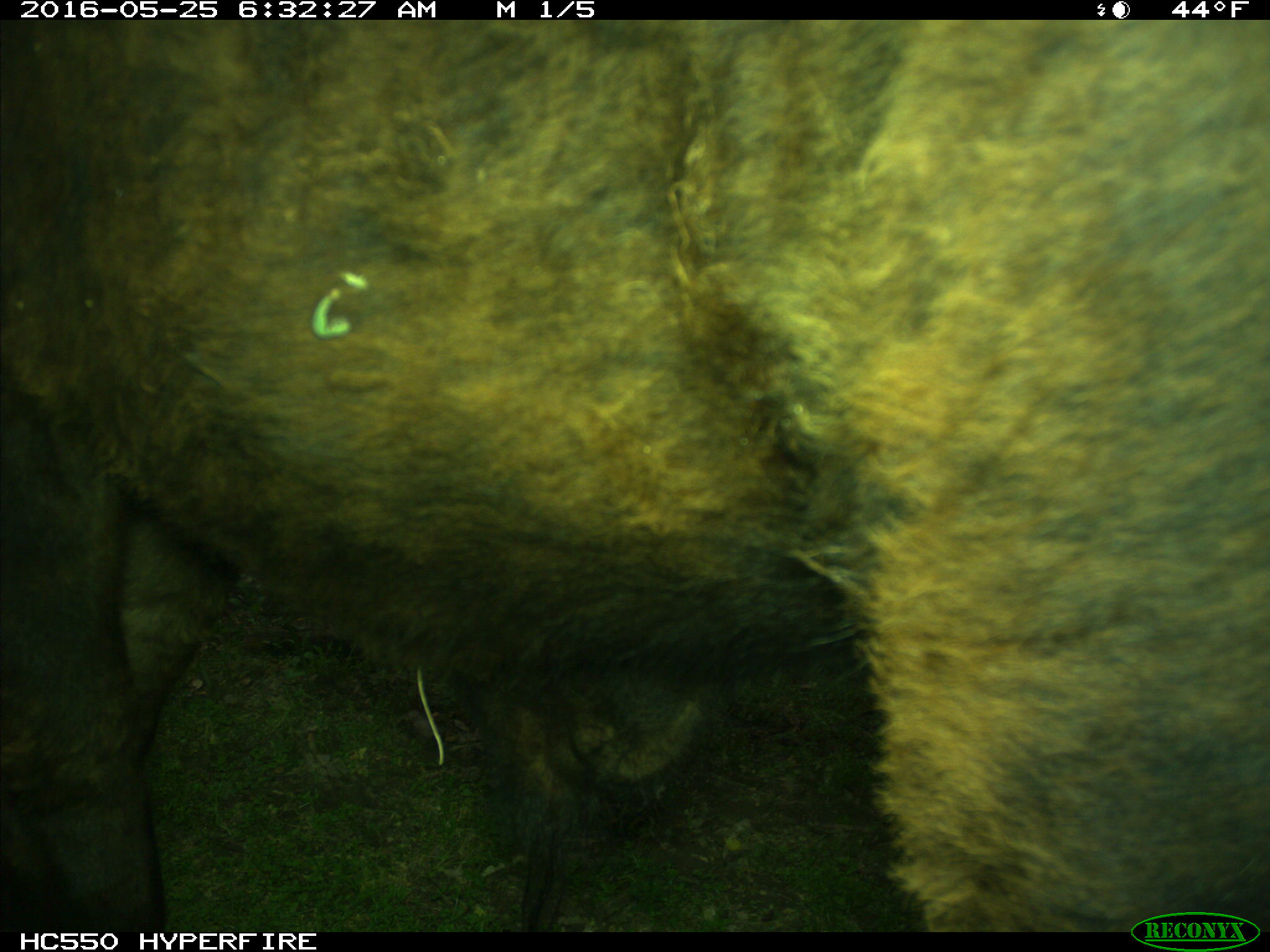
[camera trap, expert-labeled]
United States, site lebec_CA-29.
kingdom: Animalia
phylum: Chordata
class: Mammalia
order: Artiodactyla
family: Bovidae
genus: Bos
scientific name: Bos taurus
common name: domestic cow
Bos taurus (domestic cow).